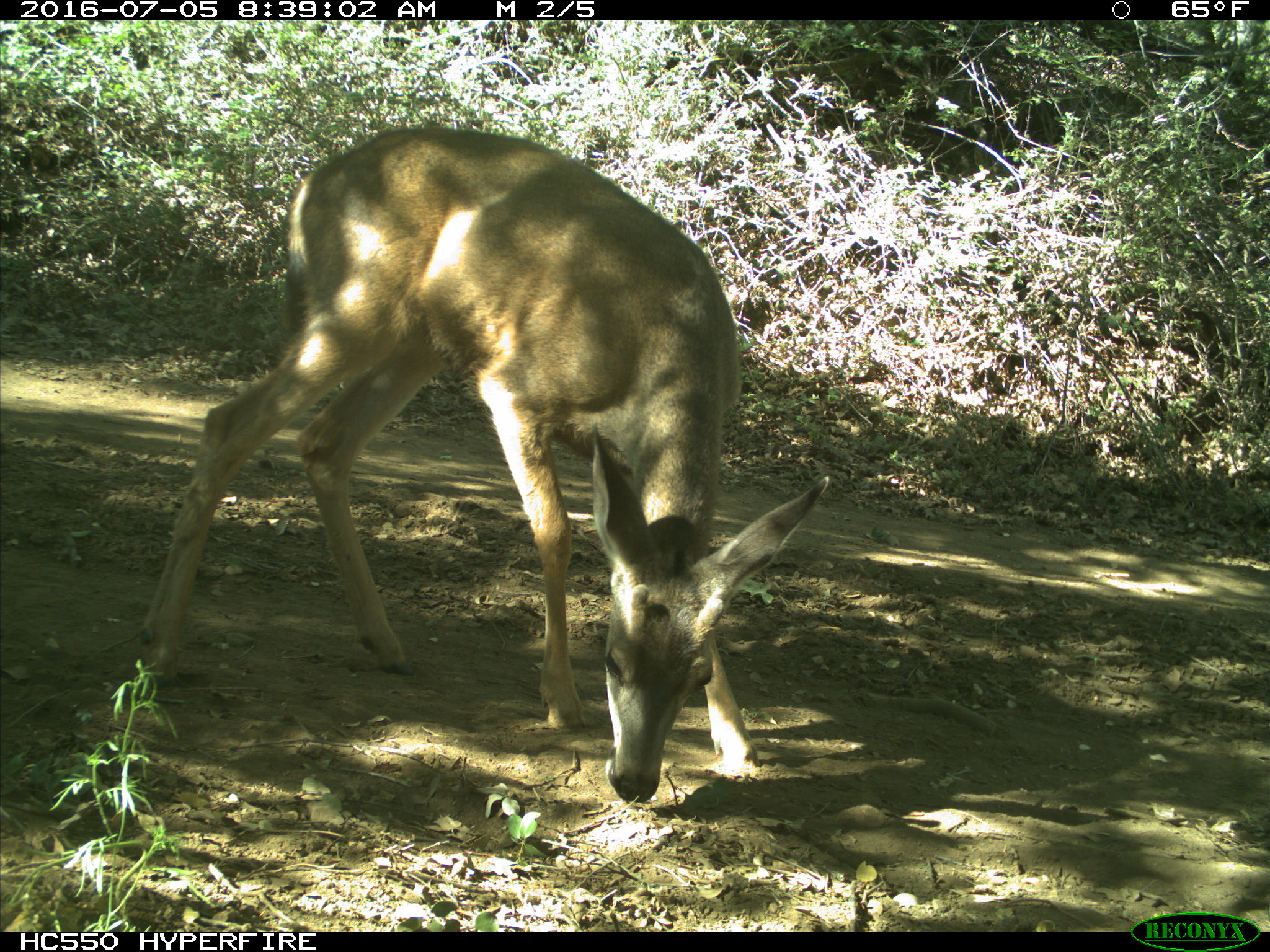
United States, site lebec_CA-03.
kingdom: Animalia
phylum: Chordata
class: Mammalia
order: Artiodactyla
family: Cervidae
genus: Odocoileus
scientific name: Odocoileus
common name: deer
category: unidentified deer